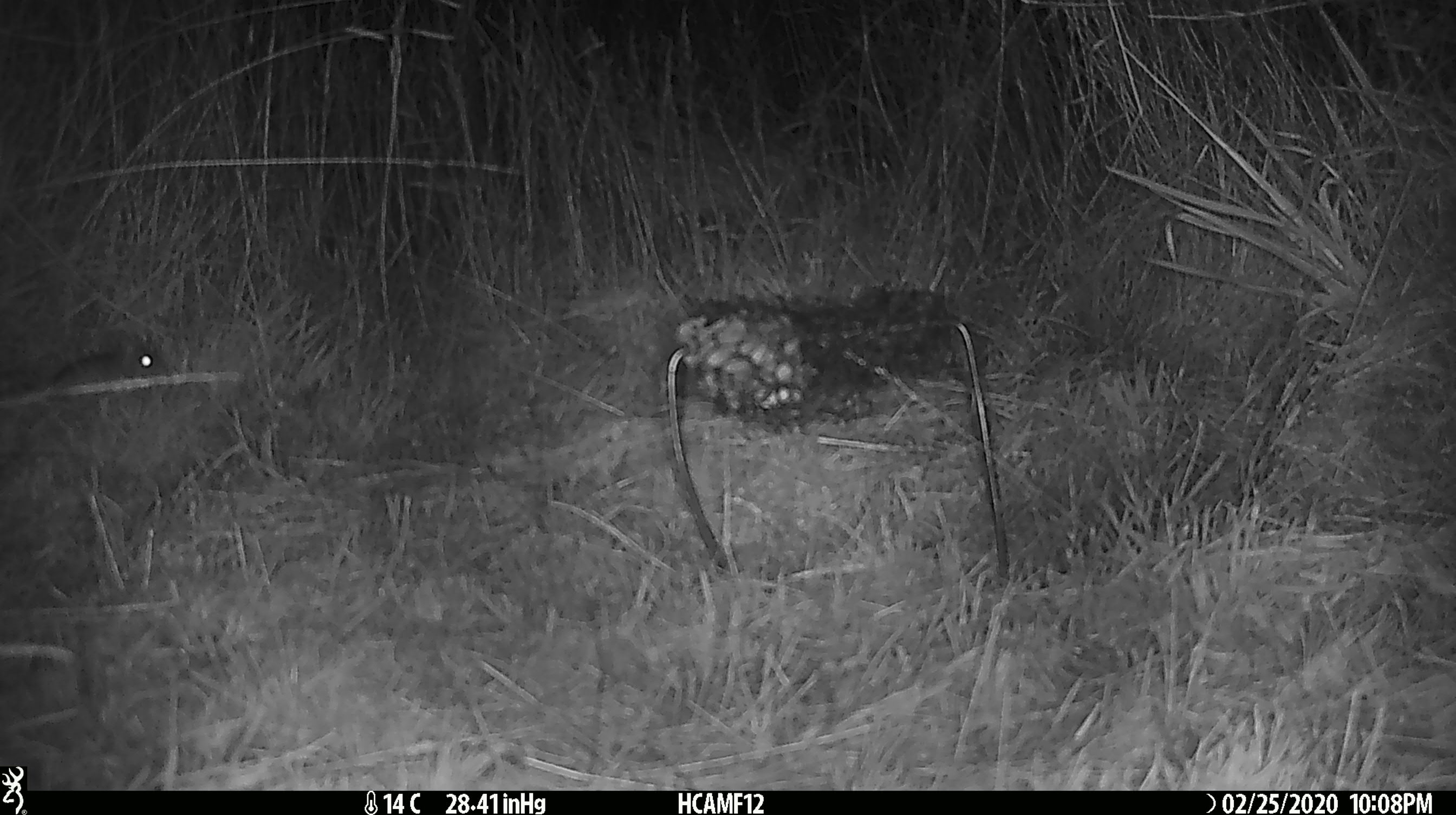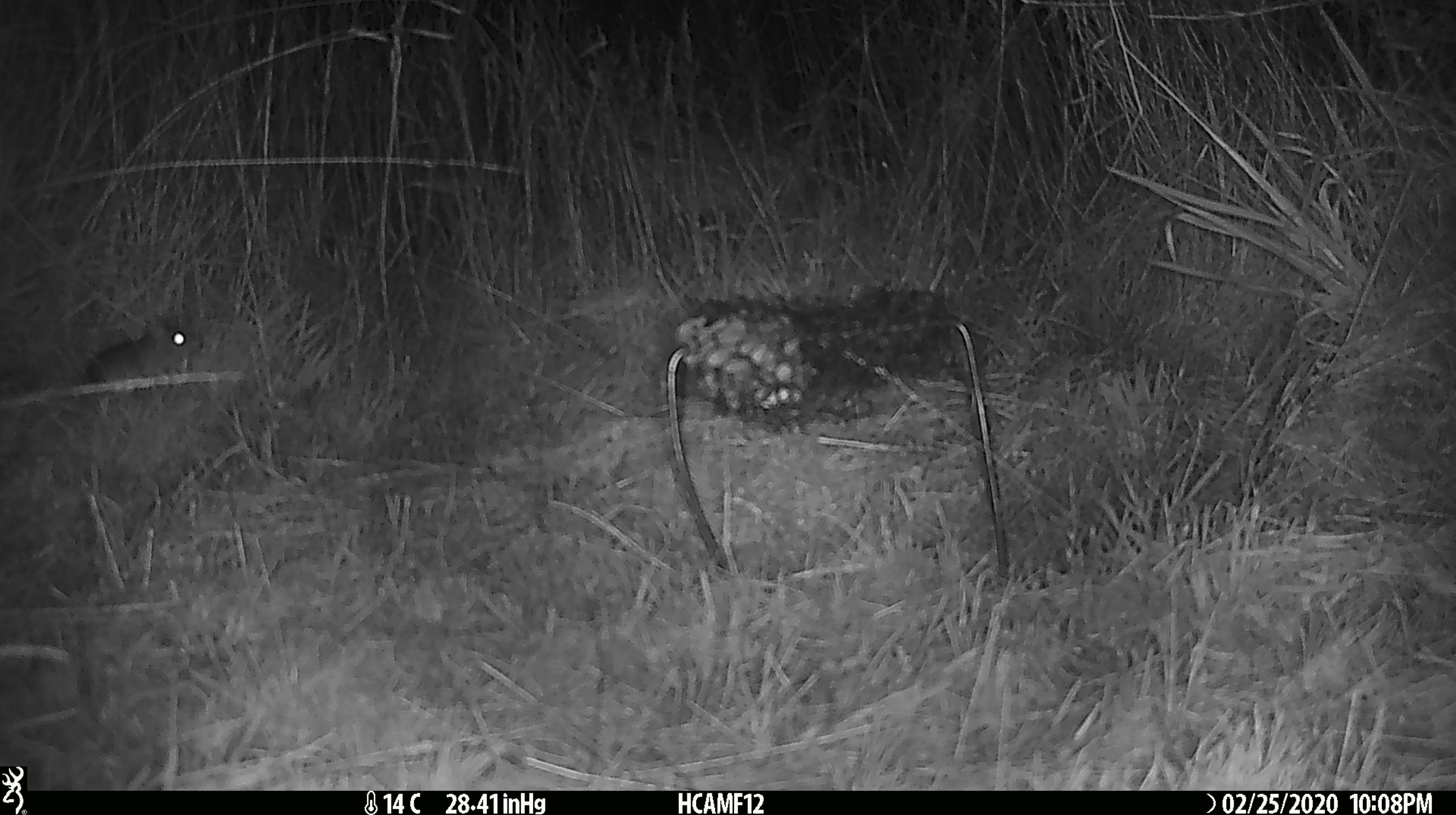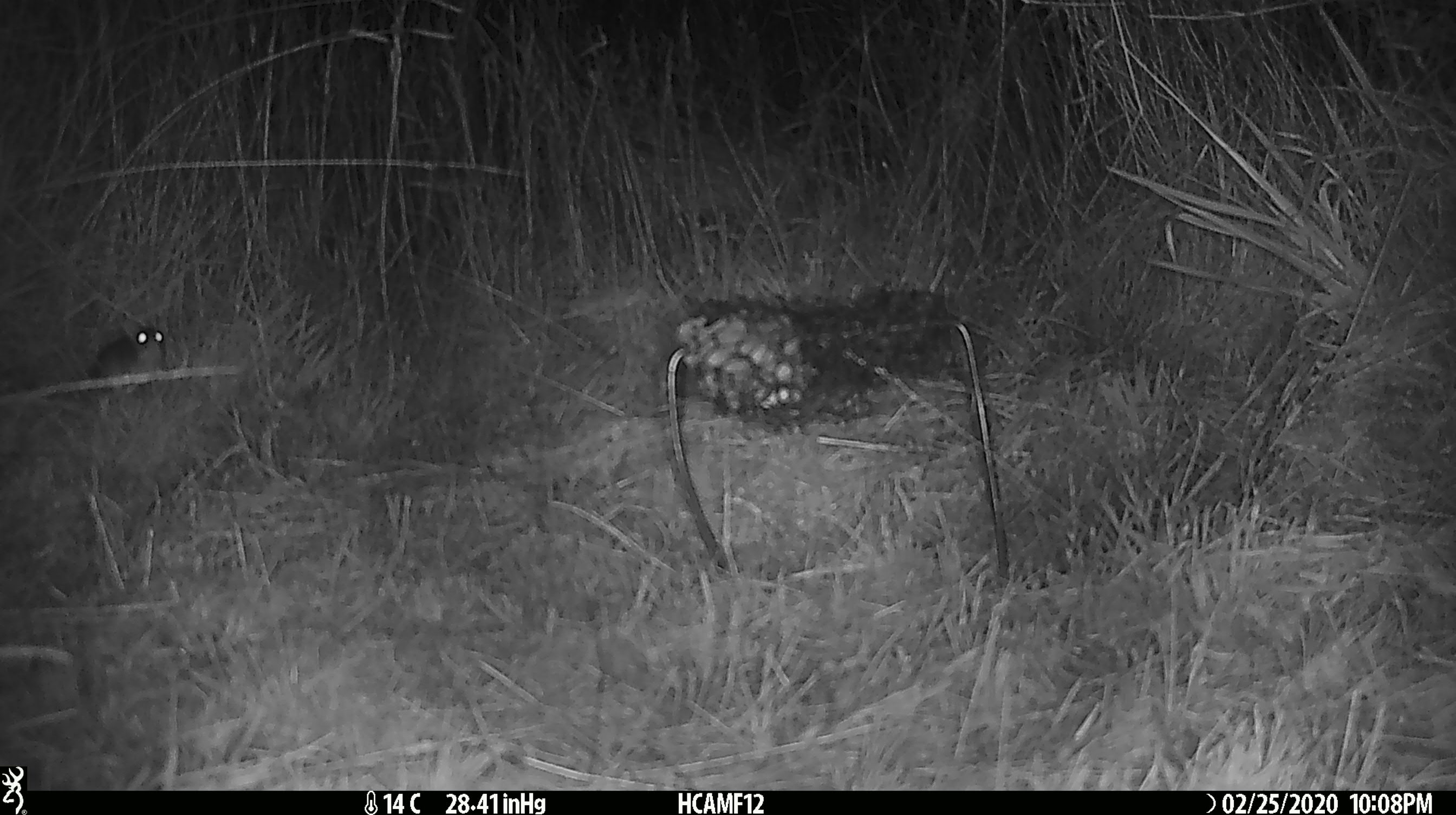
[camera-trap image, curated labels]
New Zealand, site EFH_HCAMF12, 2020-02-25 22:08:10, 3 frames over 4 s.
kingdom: Animalia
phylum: Chordata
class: Mammalia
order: Rodentia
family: Muridae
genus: Mus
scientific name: Mus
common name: mouse